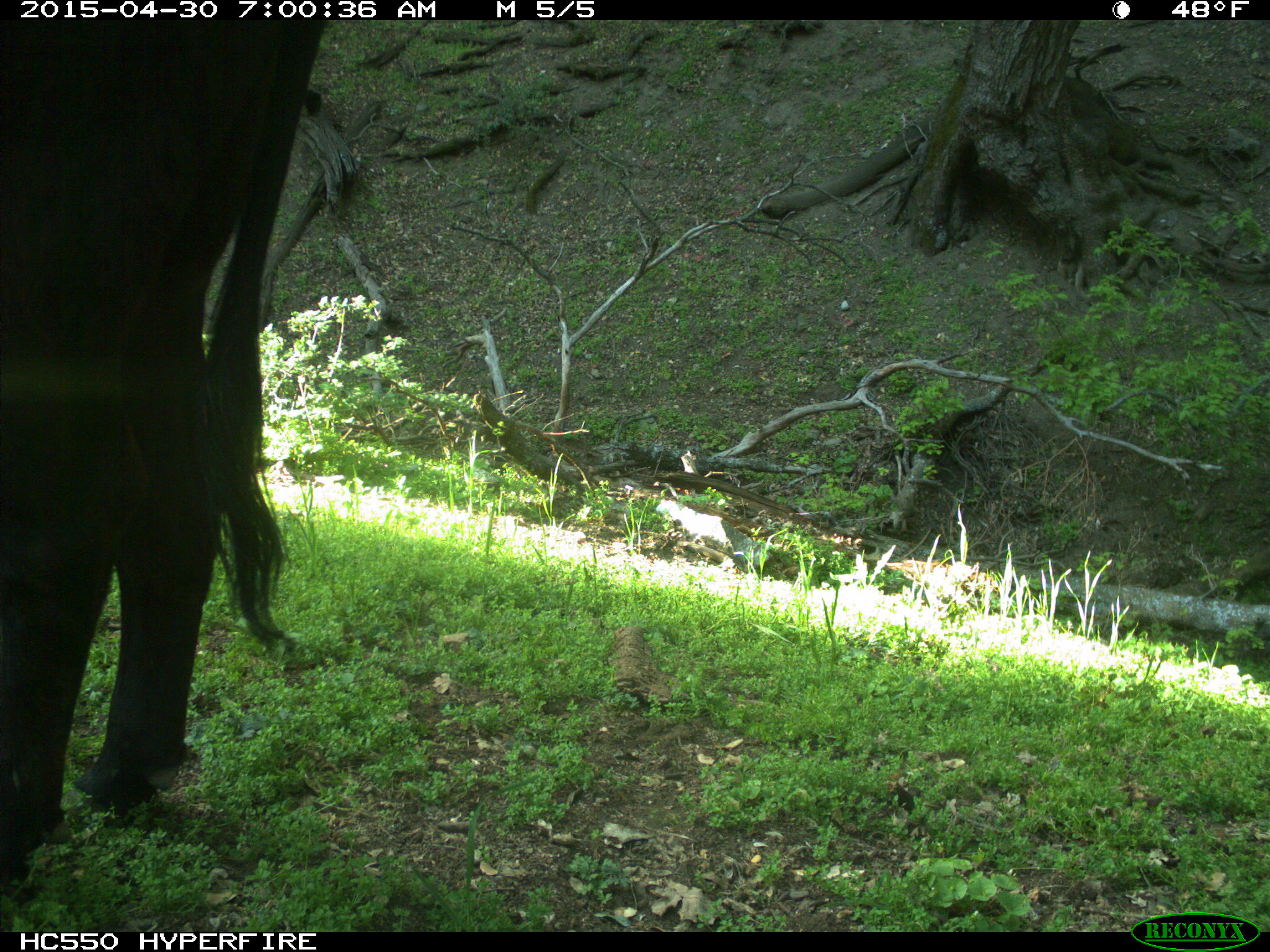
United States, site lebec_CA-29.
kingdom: Animalia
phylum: Chordata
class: Mammalia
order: Artiodactyla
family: Bovidae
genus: Bos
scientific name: Bos taurus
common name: domestic cow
Bos taurus (domestic cow).